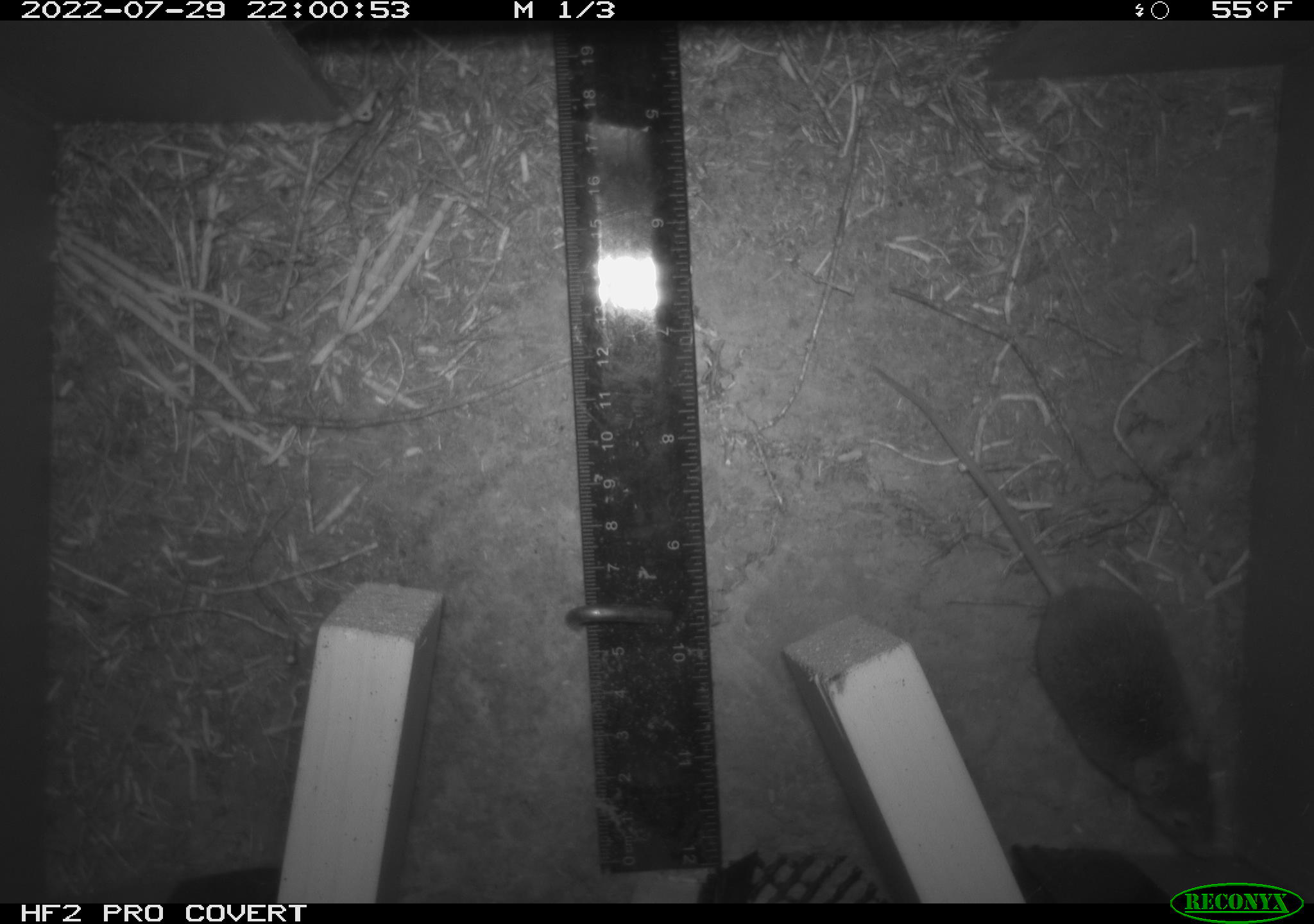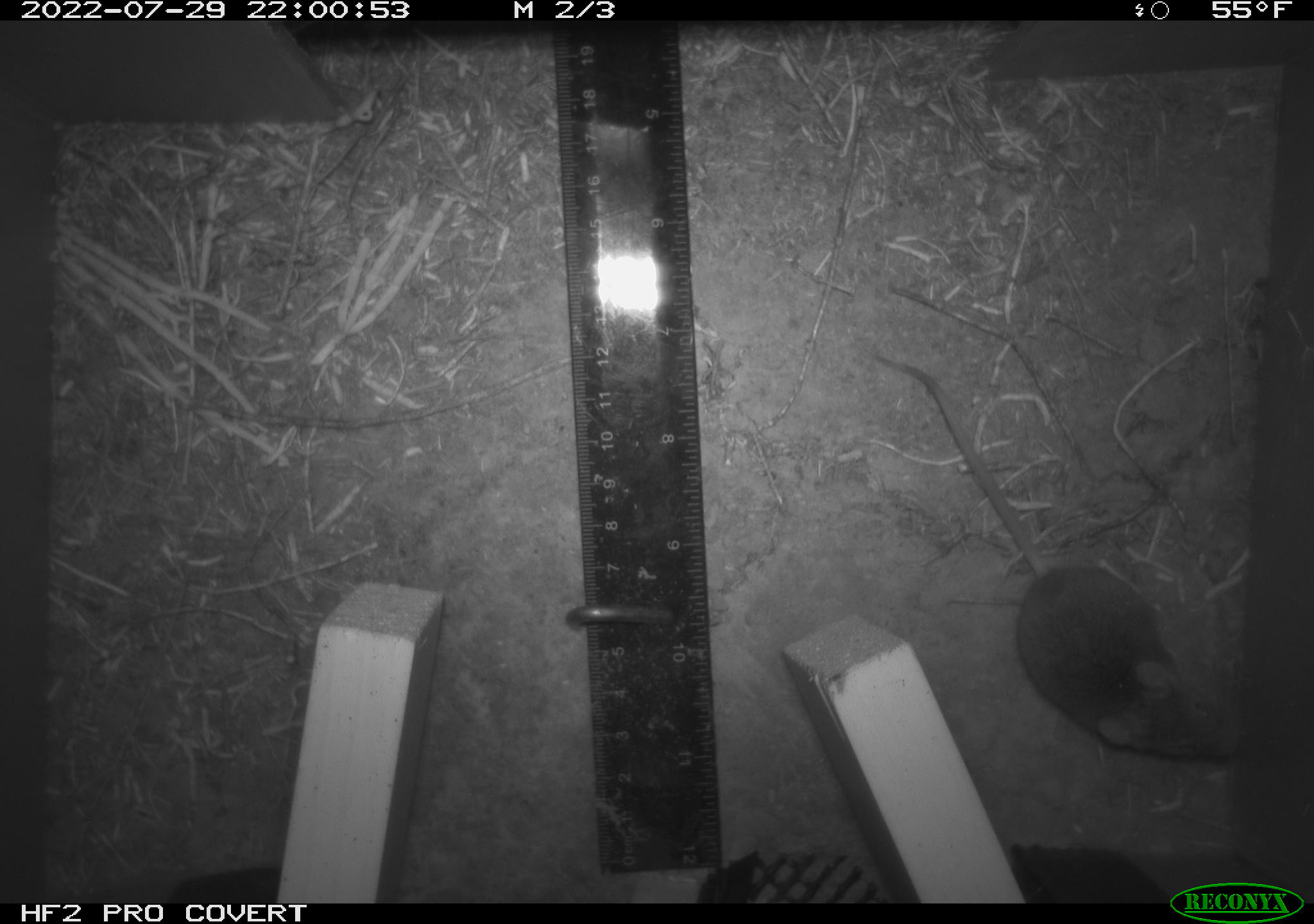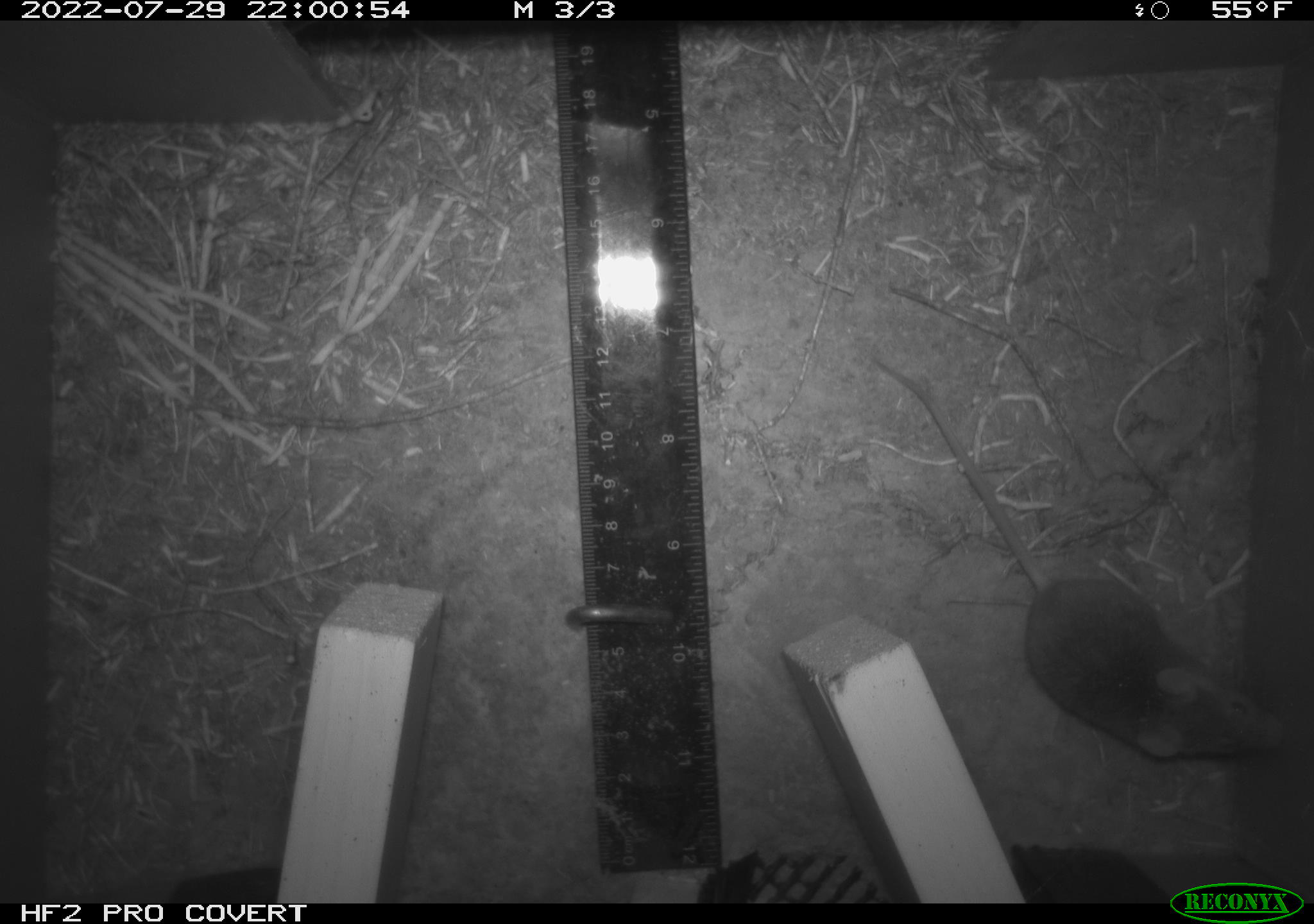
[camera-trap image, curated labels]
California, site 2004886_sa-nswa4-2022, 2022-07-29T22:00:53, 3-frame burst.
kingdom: Animalia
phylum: Chordata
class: Mammalia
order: Rodentia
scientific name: Rodentia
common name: rodent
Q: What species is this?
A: Rodent (Rodentia).